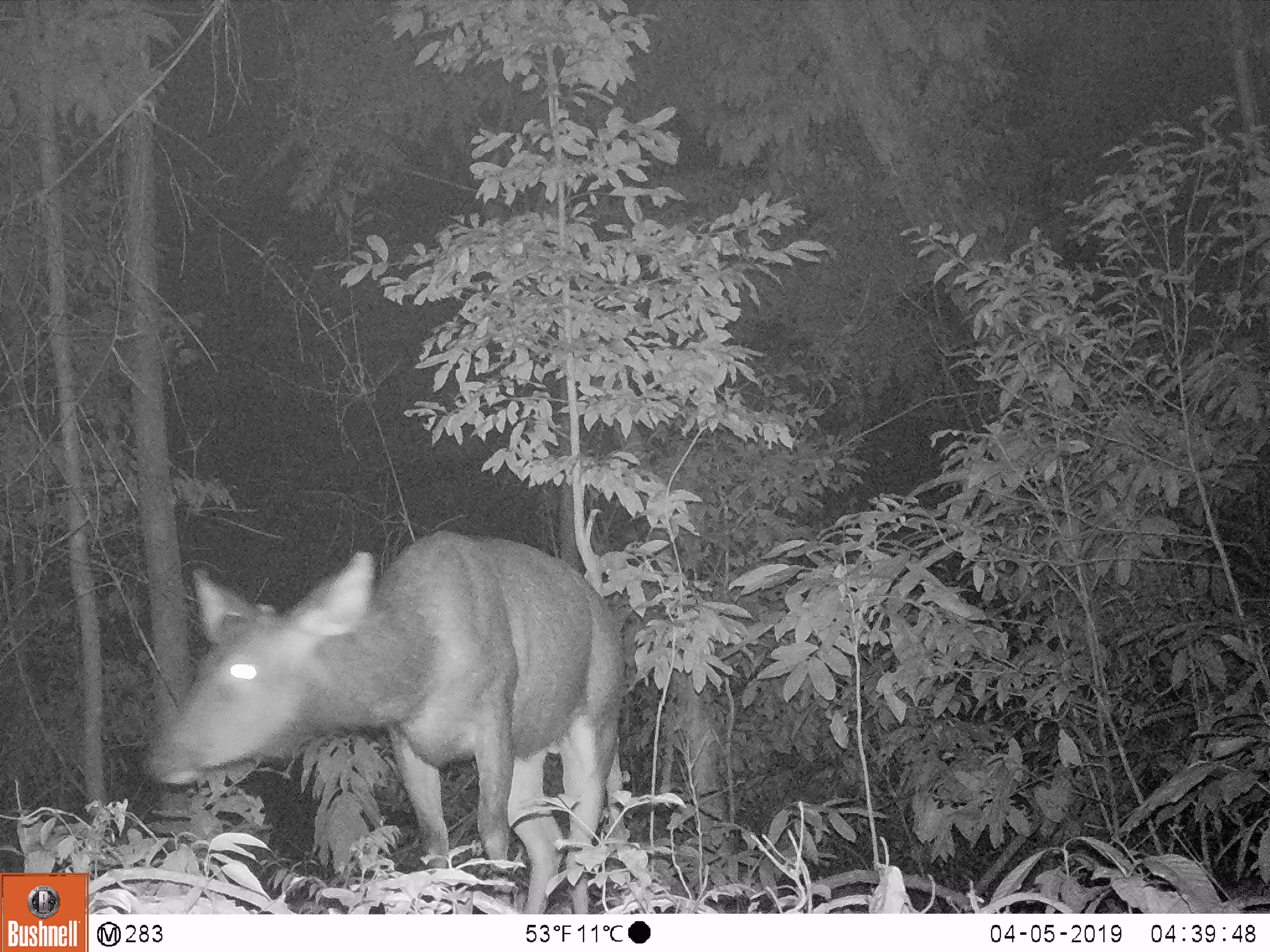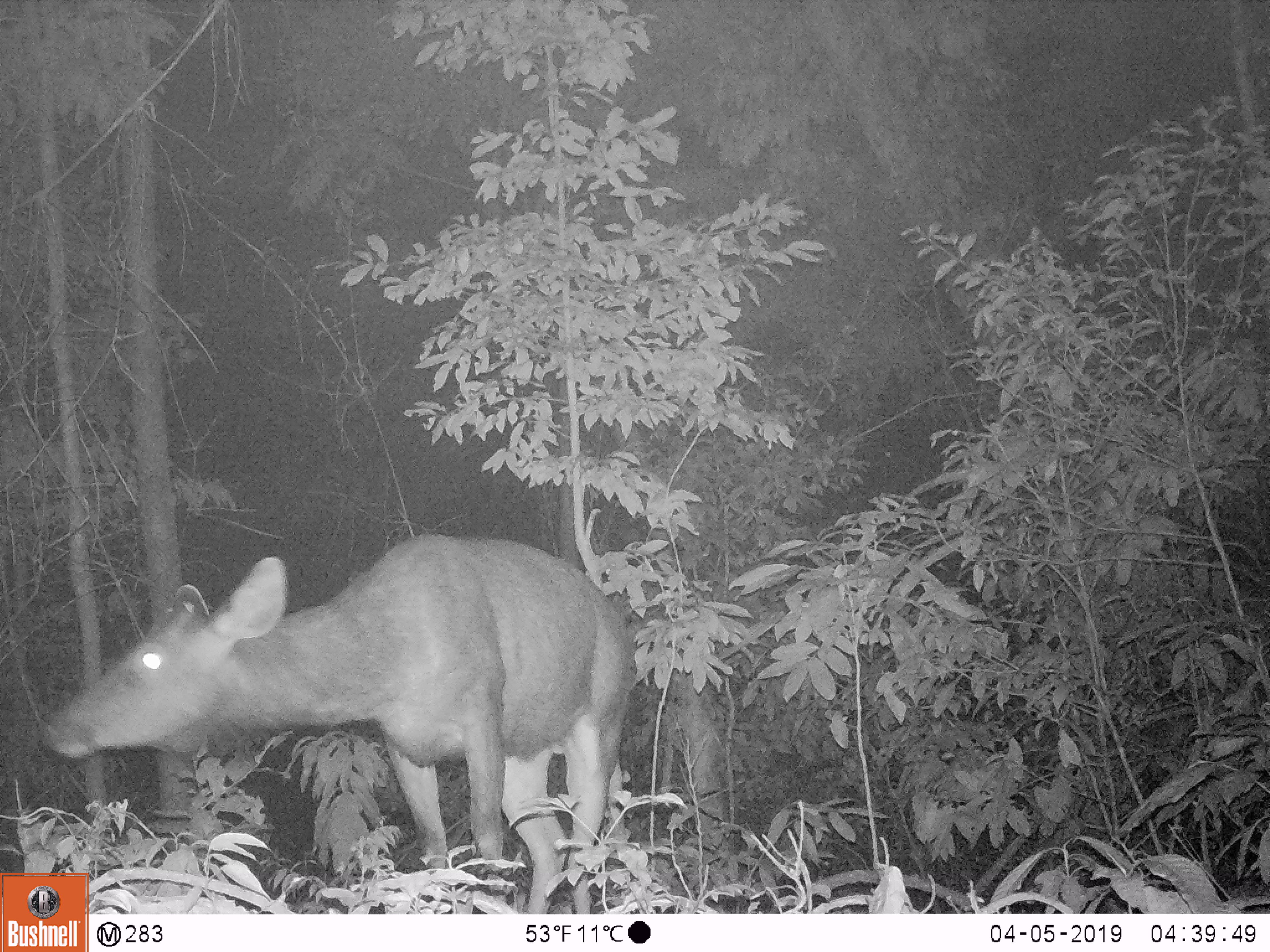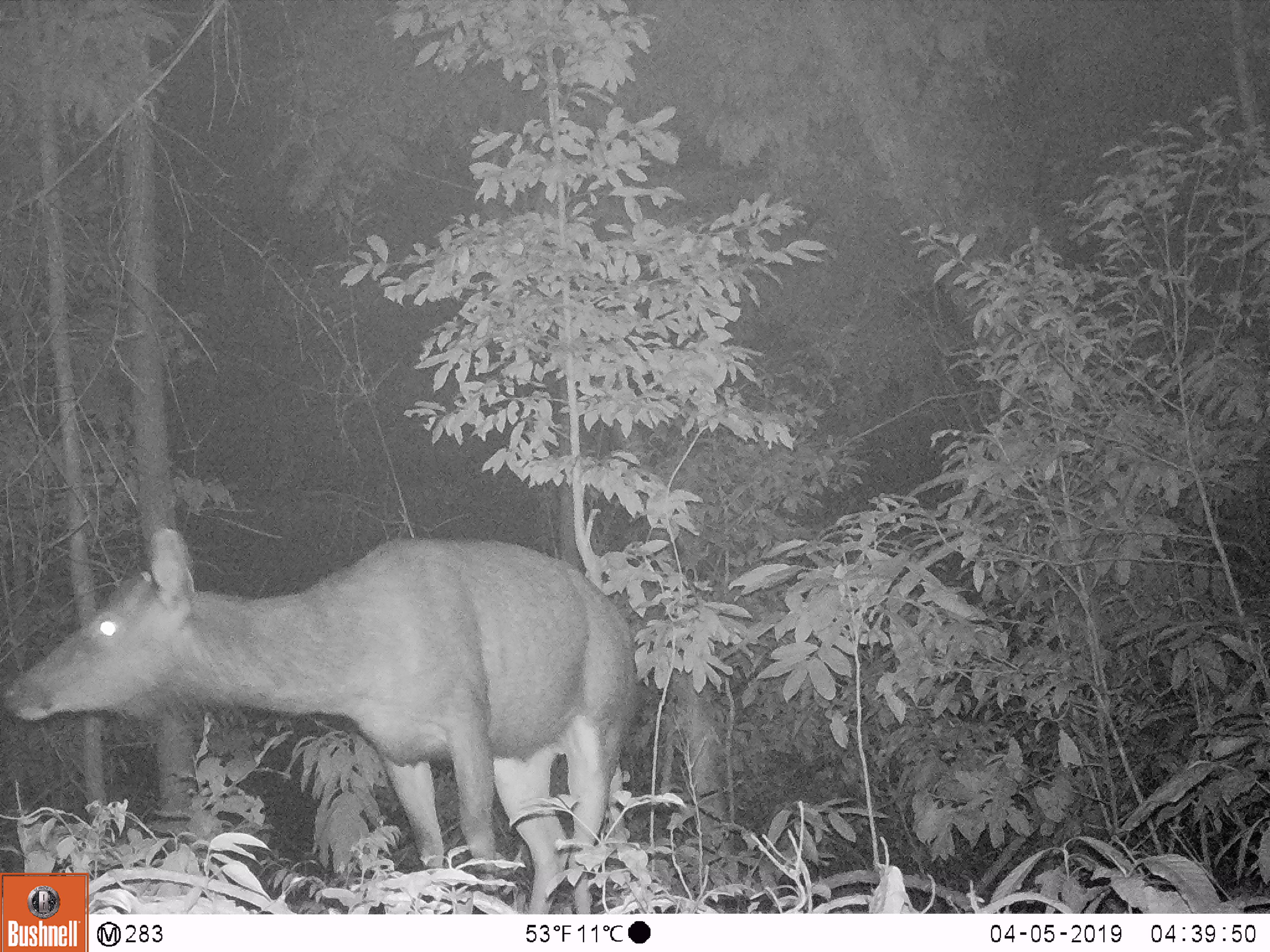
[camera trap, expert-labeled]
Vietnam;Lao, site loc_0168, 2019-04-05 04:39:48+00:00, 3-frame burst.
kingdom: Animalia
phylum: Chordata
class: Mammalia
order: Artiodactyla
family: Cervidae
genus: Rusa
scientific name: Rusa unicolor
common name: sambar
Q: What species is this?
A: Sambar (Rusa unicolor).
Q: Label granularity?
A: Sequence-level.